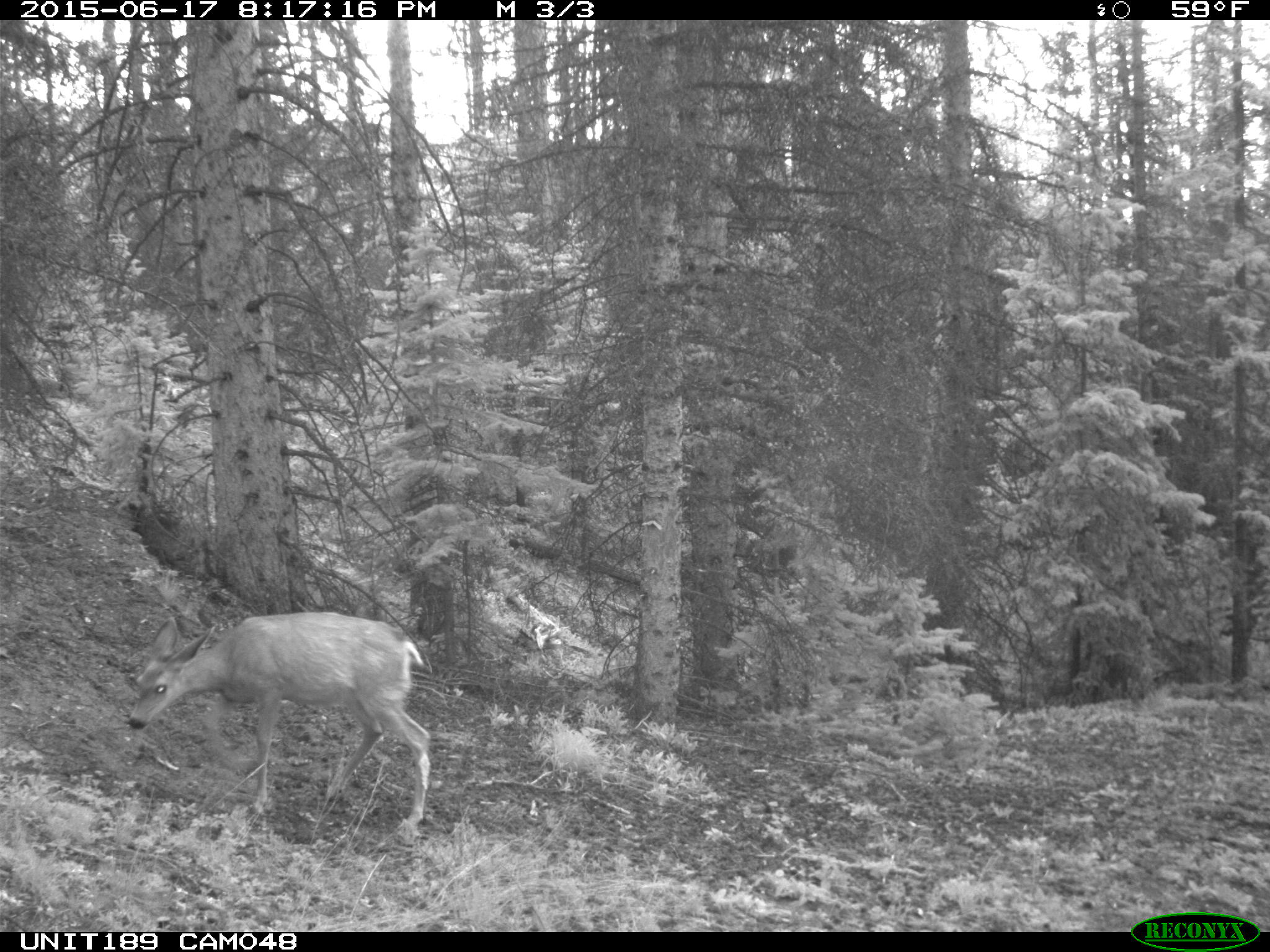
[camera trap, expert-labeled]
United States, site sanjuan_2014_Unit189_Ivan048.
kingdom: Animalia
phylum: Chordata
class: Mammalia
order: Artiodactyla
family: Cervidae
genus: Odocoileus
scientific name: Odocoileus hemionus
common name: mule deer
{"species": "Odocoileus hemionus (mule deer)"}